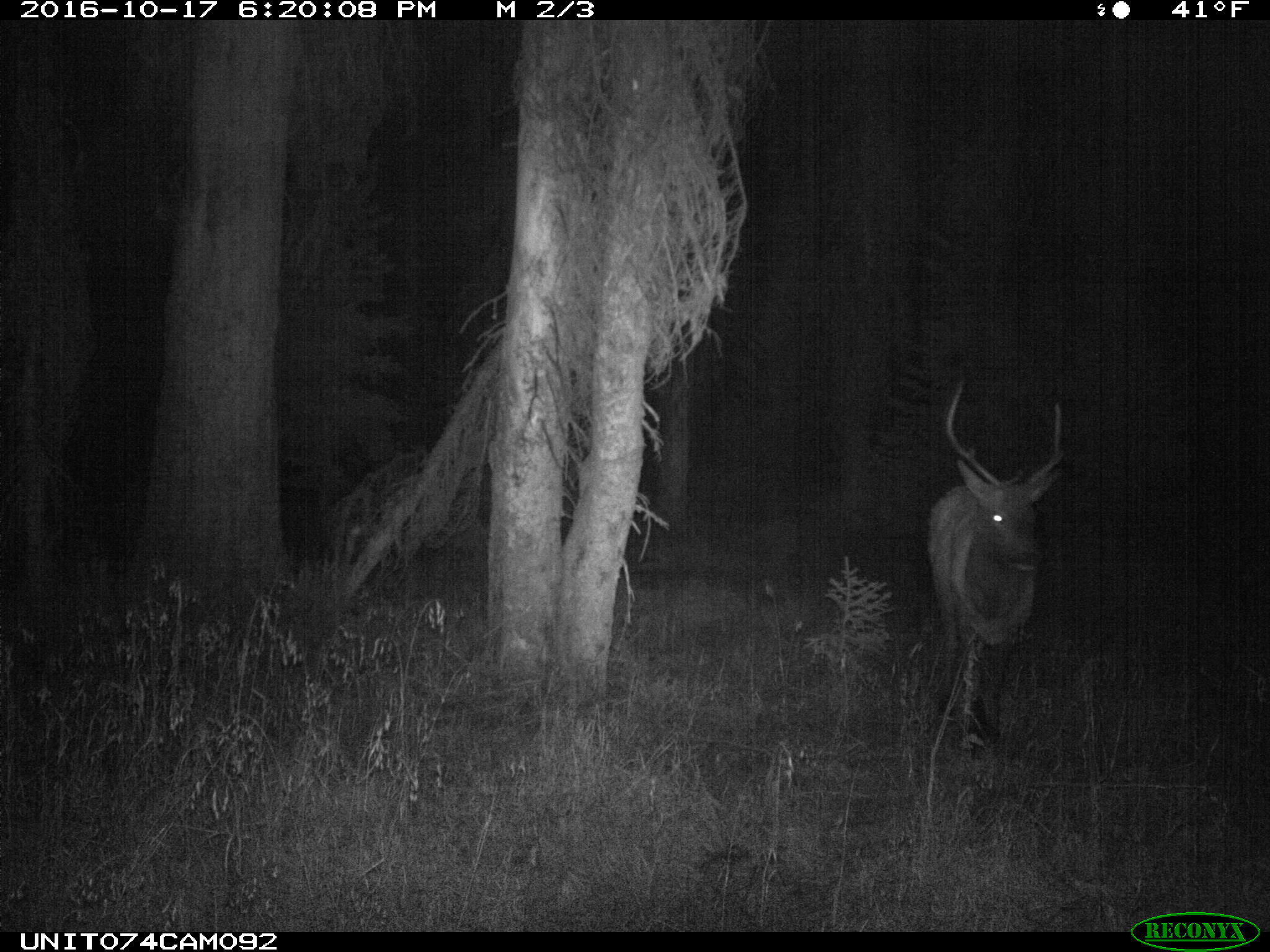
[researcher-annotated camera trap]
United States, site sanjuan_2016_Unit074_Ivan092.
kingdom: Animalia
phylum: Chordata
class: Mammalia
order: Artiodactyla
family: Cervidae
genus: Cervus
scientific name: Cervus elaphus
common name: red deer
Cervus elaphus (red deer).